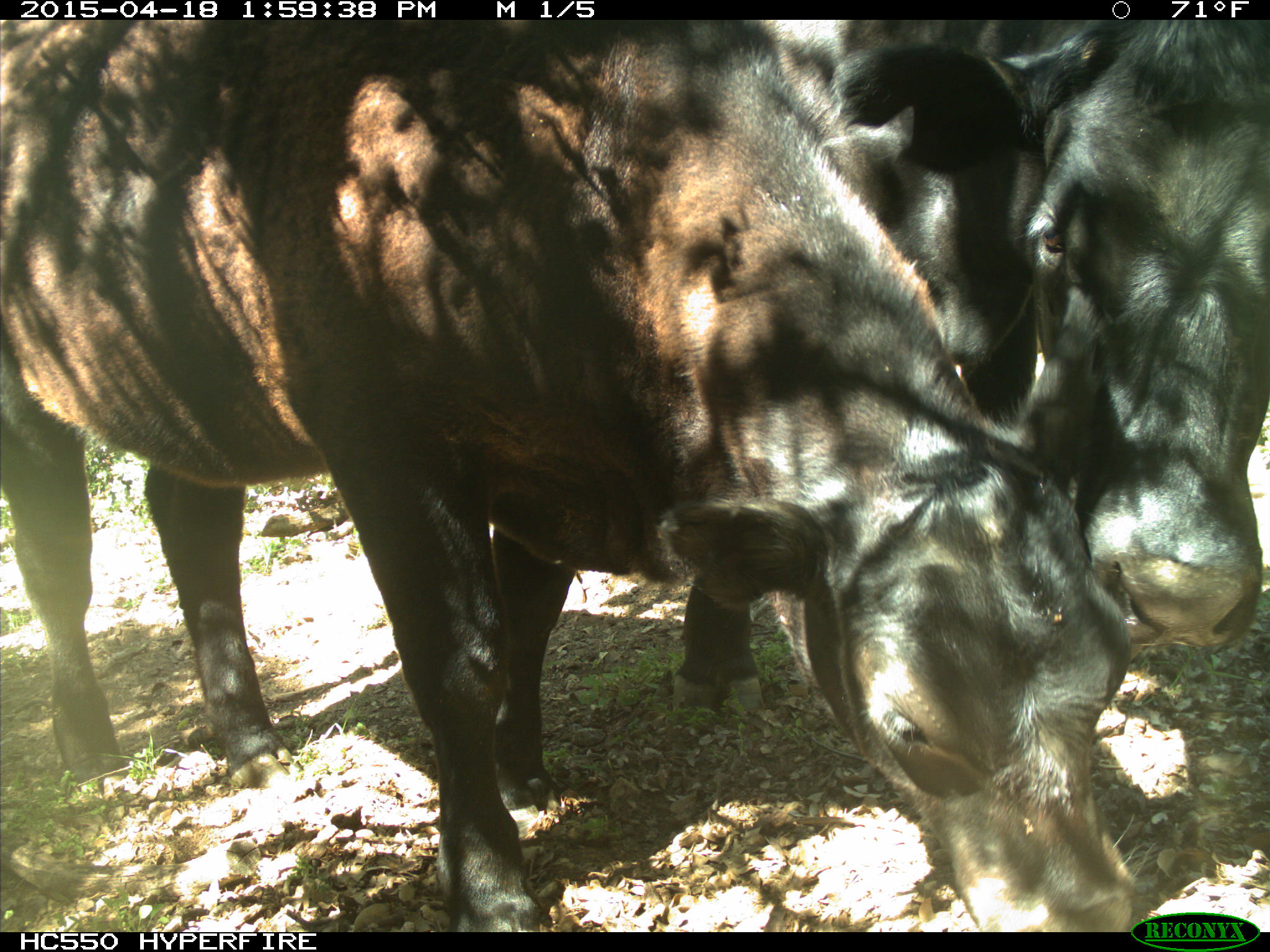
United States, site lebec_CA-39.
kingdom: Animalia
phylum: Chordata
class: Mammalia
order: Artiodactyla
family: Bovidae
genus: Bos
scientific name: Bos taurus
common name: domestic cow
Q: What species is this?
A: Bos taurus (domestic cow).